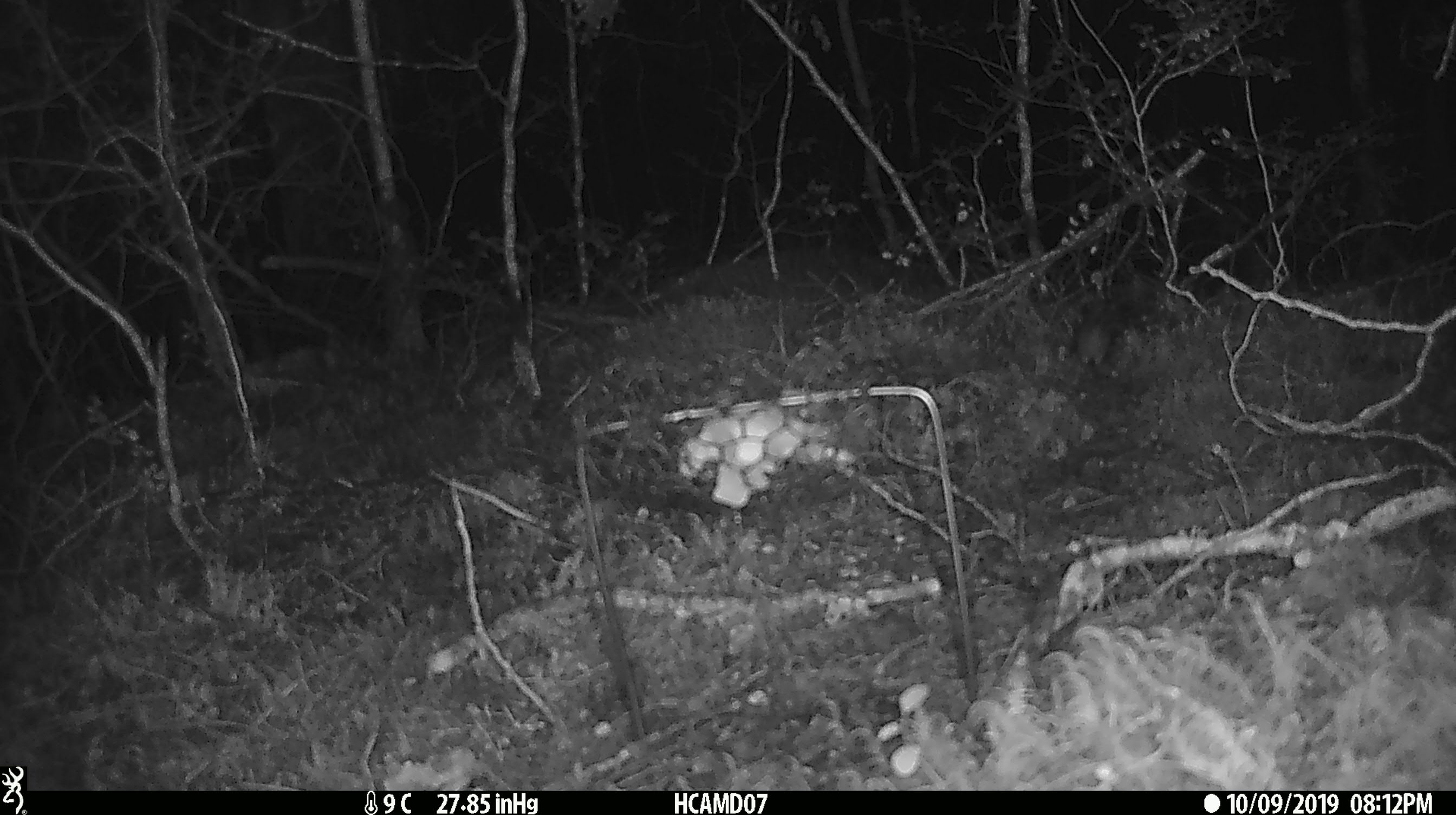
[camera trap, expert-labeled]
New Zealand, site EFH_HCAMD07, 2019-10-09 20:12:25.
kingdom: Animalia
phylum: Chordata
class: Mammalia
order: Rodentia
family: Muridae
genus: Mus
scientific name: Mus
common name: mouse